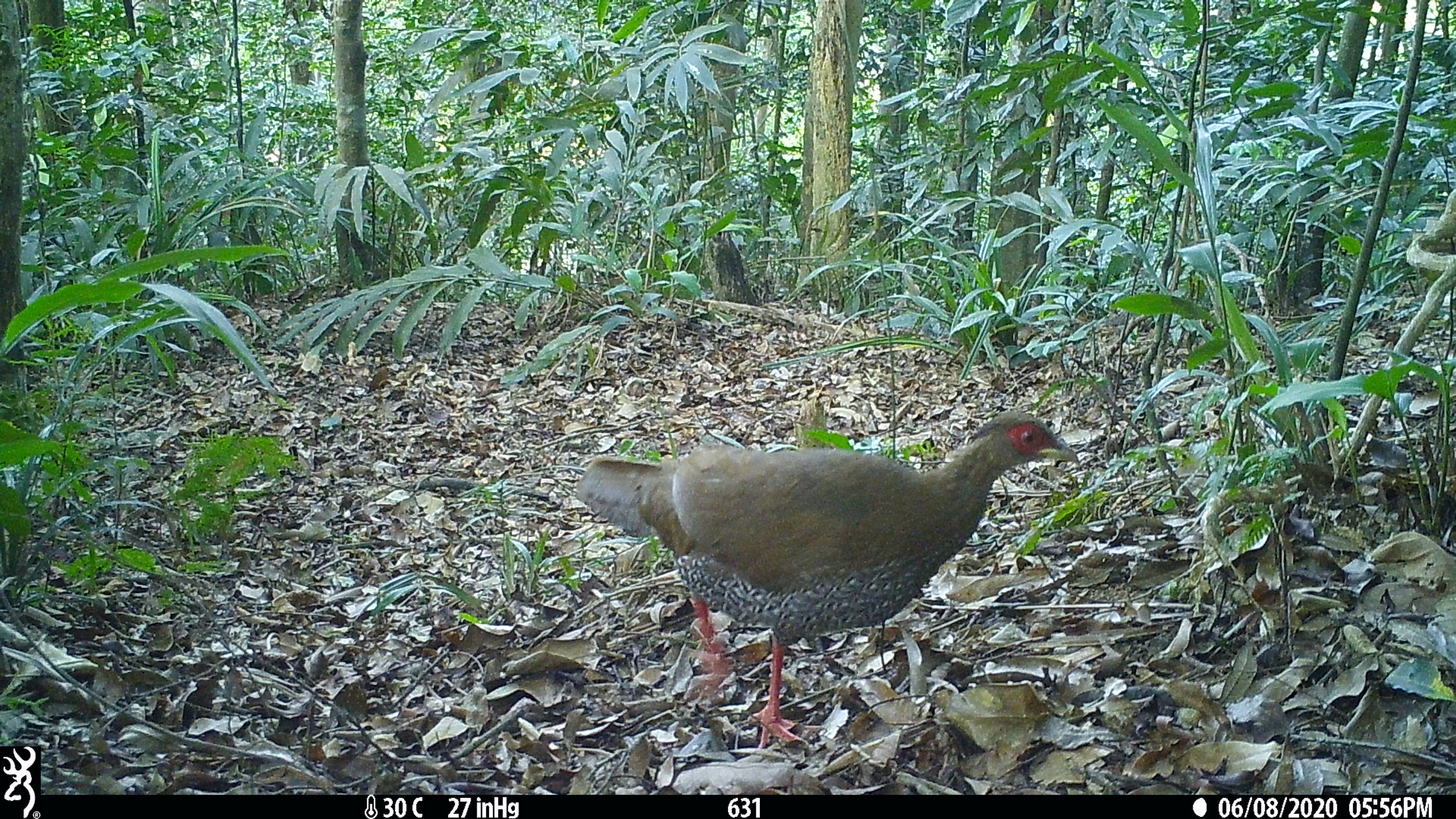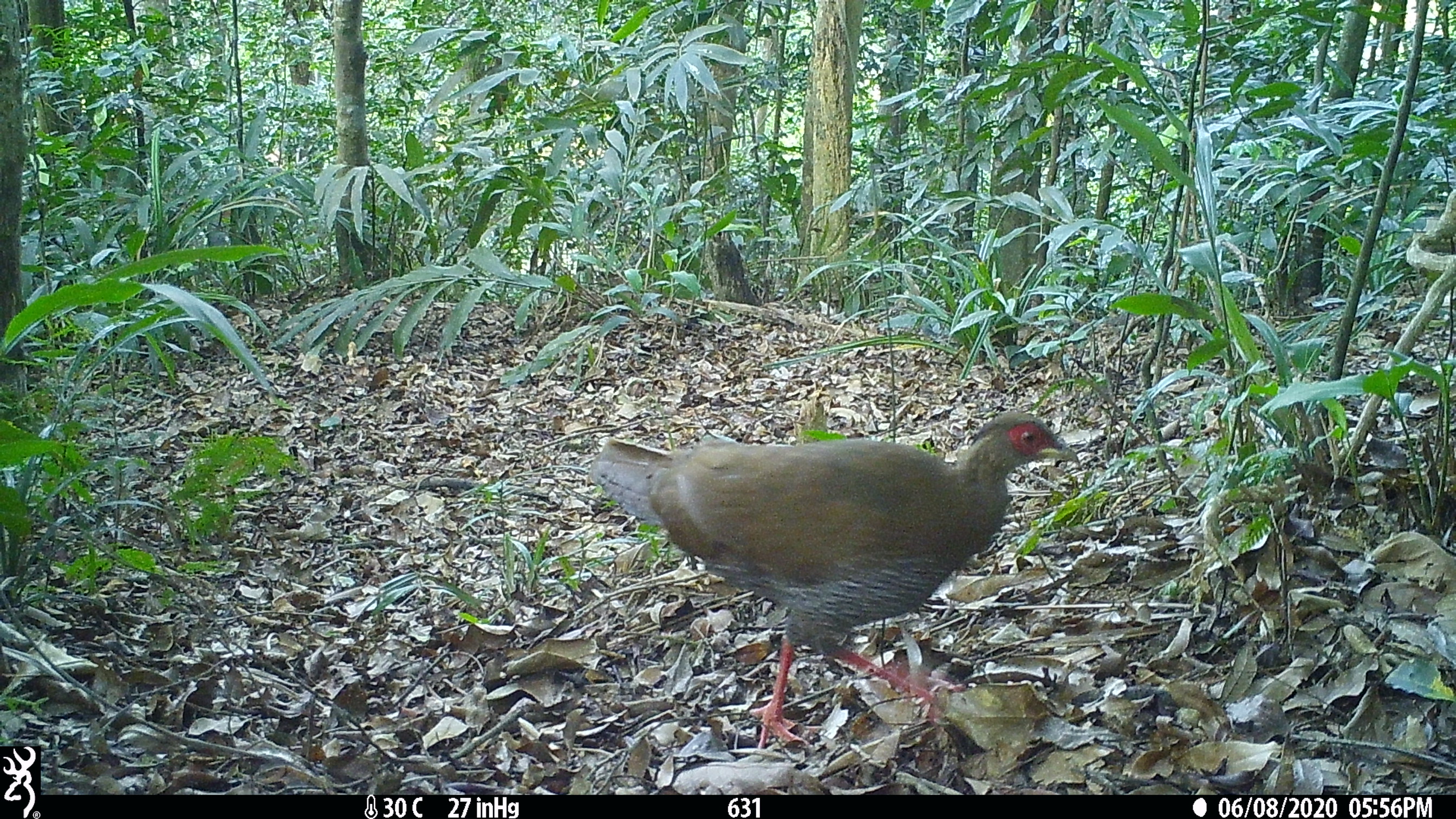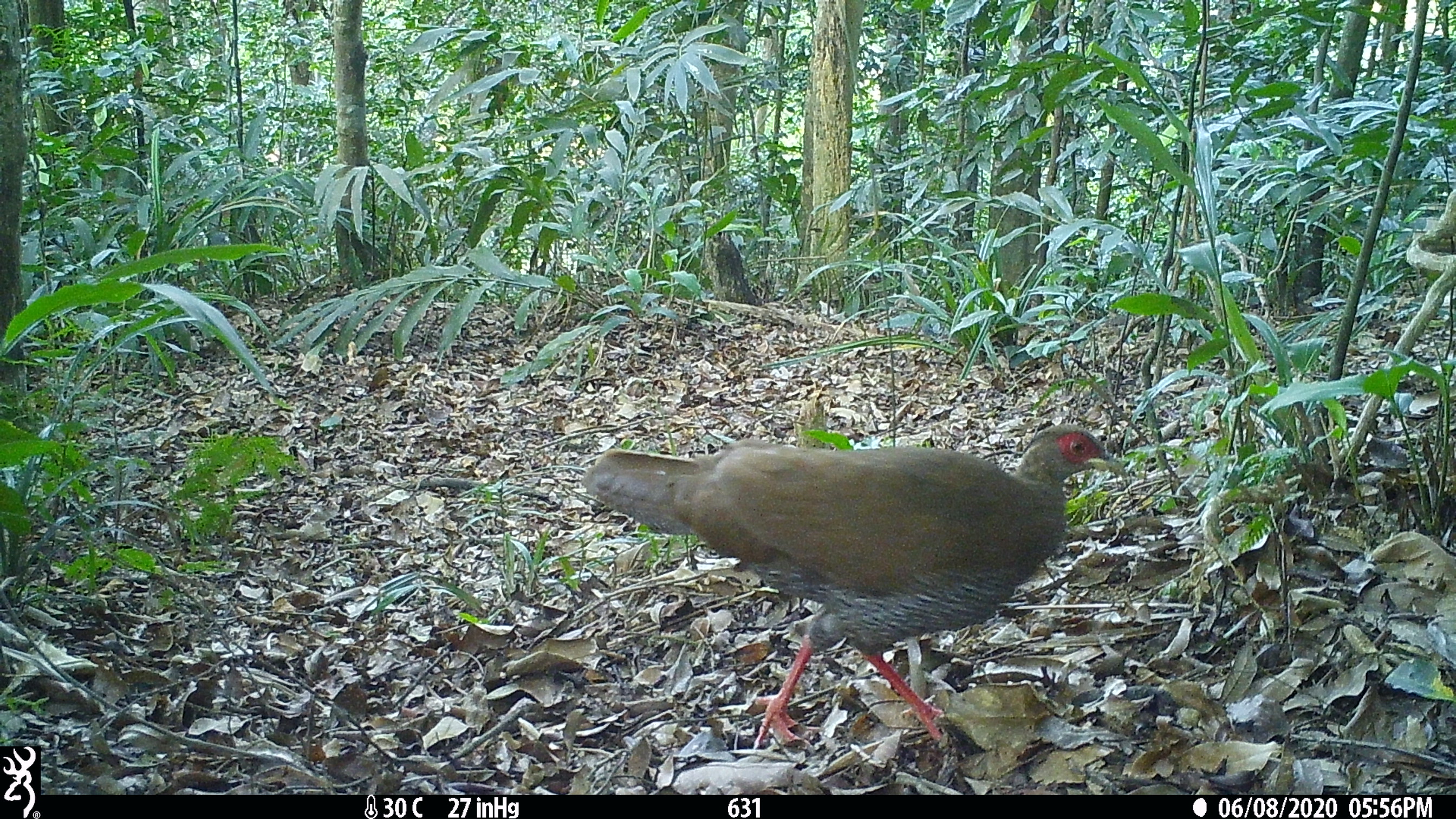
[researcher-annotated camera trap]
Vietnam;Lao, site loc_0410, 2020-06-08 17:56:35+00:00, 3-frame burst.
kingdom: Animalia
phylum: Chordata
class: Aves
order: Galliformes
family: Phasianidae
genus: Lophura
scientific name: Lophura nycthemera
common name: silver pheasant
Silver pheasant (Lophura nycthemera). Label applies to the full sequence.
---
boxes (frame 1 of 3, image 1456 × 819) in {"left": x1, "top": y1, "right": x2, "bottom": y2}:
silver pheasant: {"left": 575, "top": 410, "right": 1080, "bottom": 749}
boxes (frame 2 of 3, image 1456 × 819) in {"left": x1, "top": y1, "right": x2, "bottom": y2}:
silver pheasant: {"left": 588, "top": 411, "right": 1080, "bottom": 747}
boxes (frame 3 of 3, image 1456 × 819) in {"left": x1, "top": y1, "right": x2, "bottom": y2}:
silver pheasant: {"left": 580, "top": 423, "right": 1126, "bottom": 754}